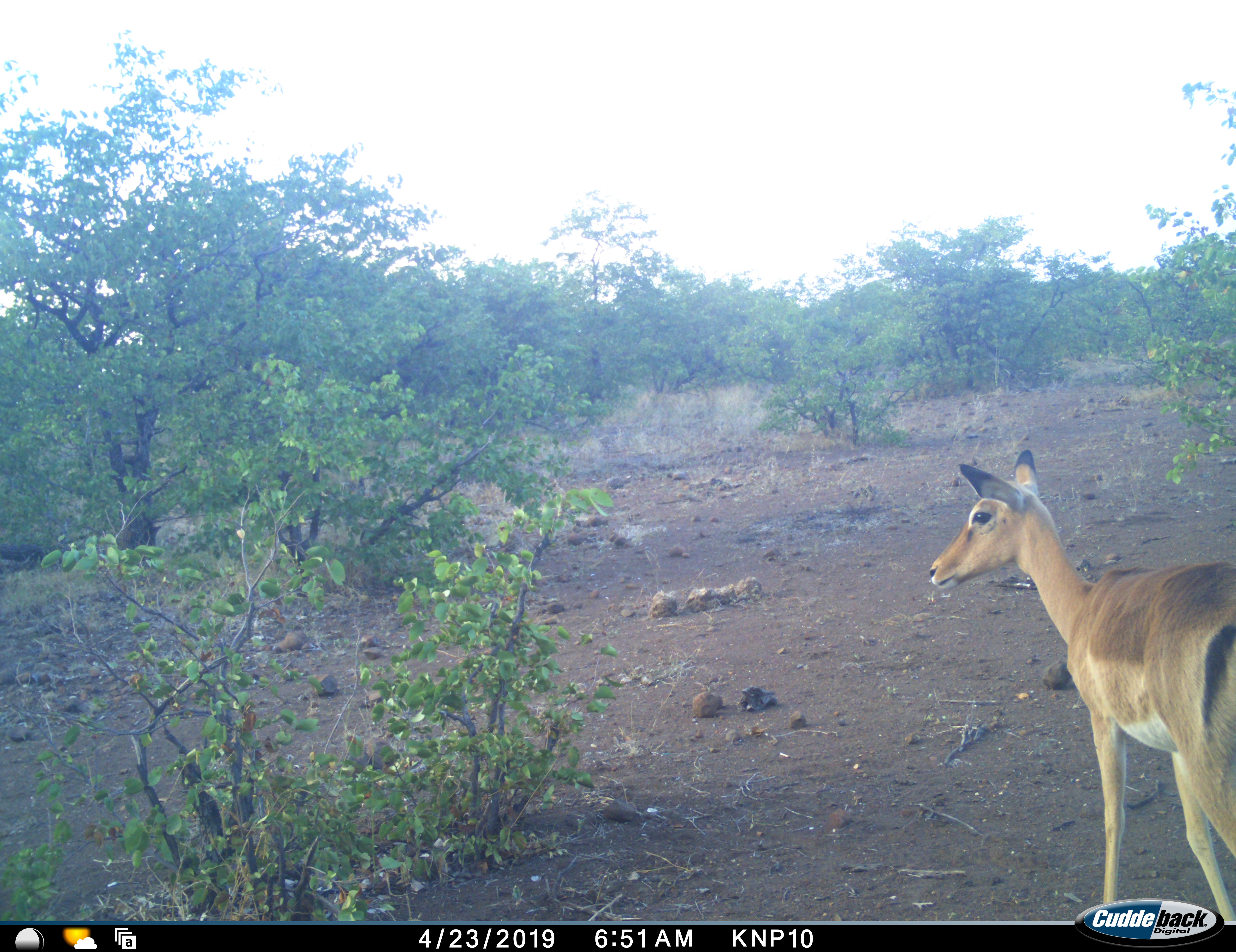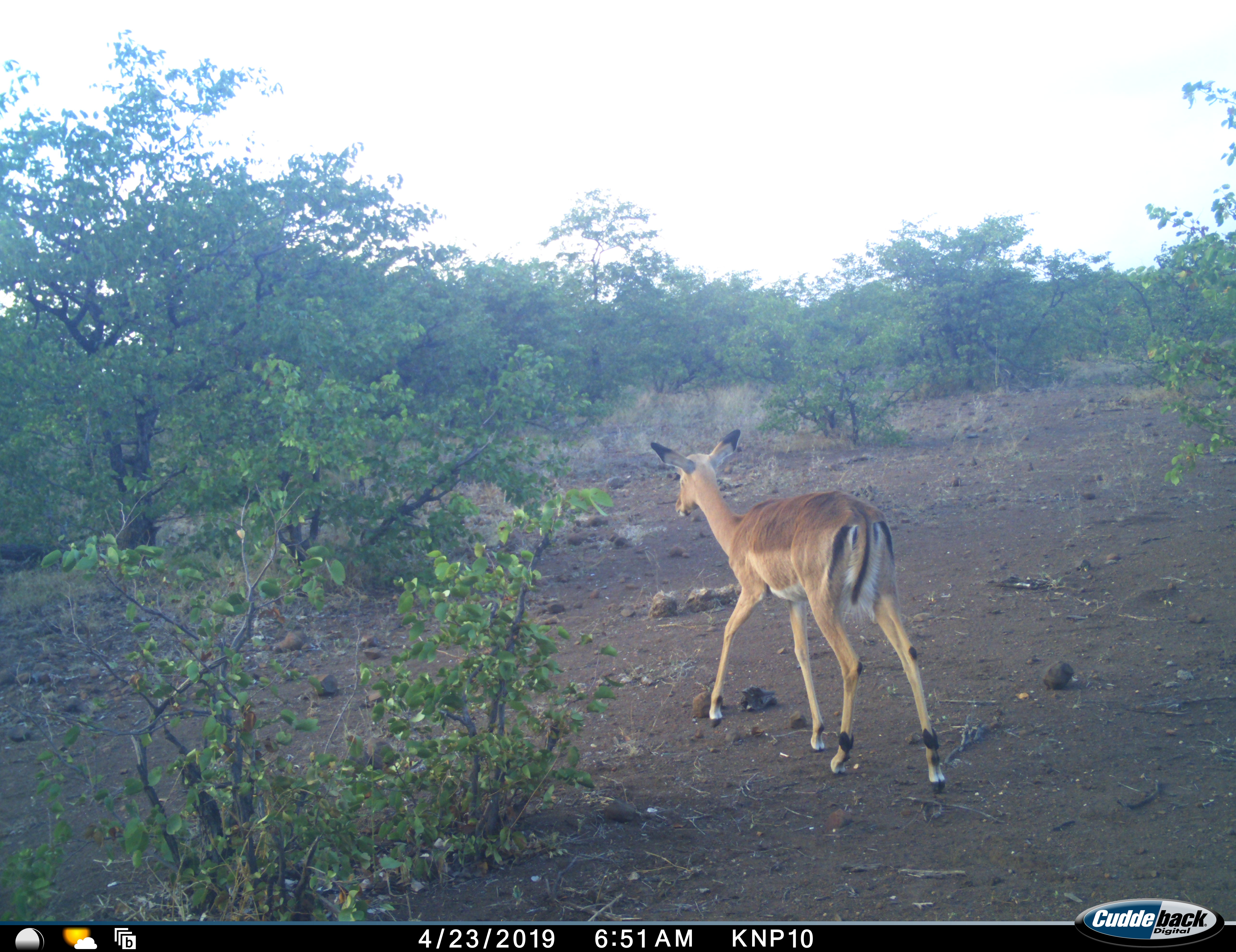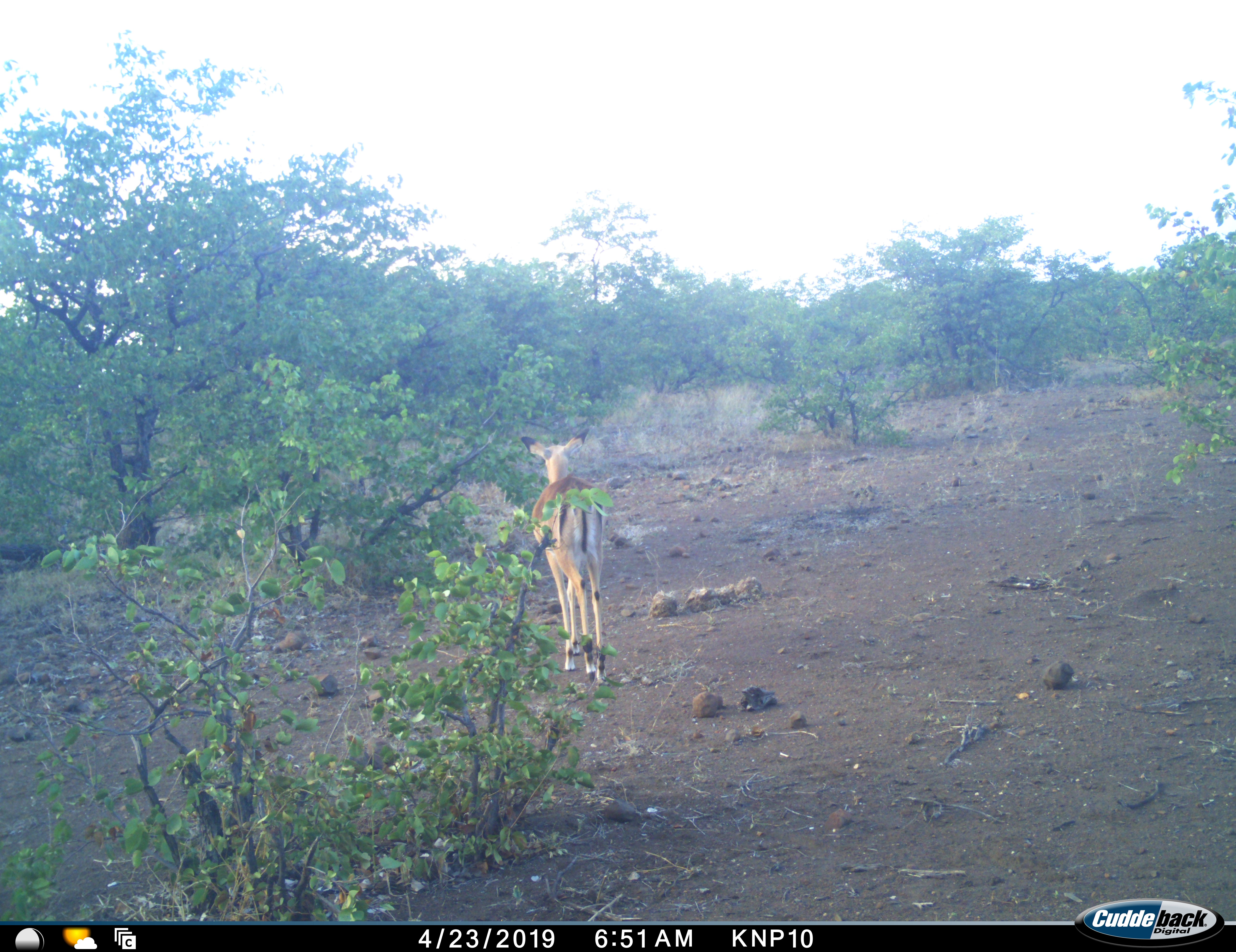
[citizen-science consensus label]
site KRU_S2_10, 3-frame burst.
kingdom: Animalia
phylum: Chordata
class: Mammalia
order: Artiodactyla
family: Bovidae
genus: Aepyceros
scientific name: Aepyceros melampus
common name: impala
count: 1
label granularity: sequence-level